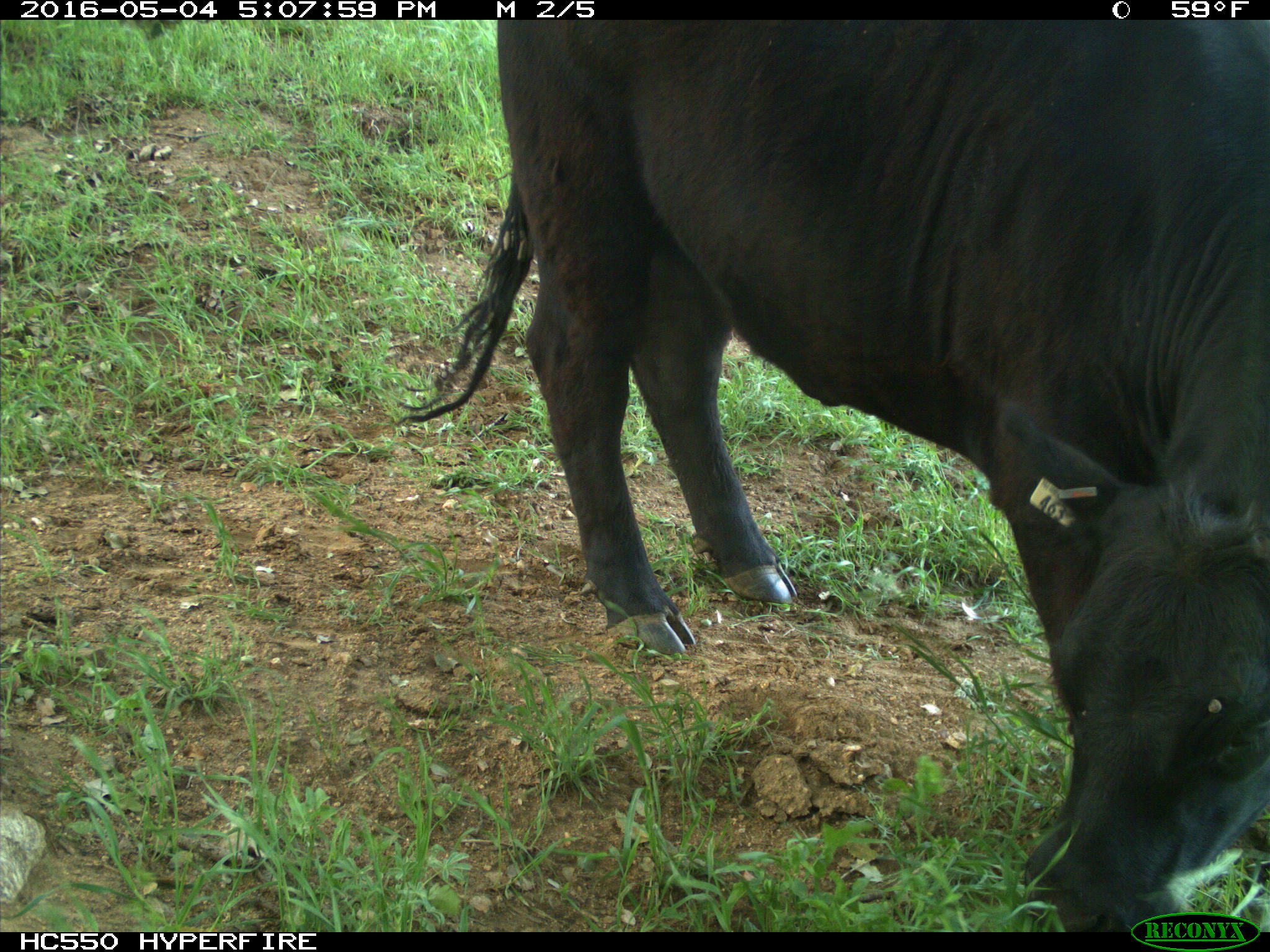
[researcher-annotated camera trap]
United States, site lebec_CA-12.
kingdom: Animalia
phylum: Chordata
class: Mammalia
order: Artiodactyla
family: Bovidae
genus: Bos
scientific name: Bos taurus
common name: domestic cow